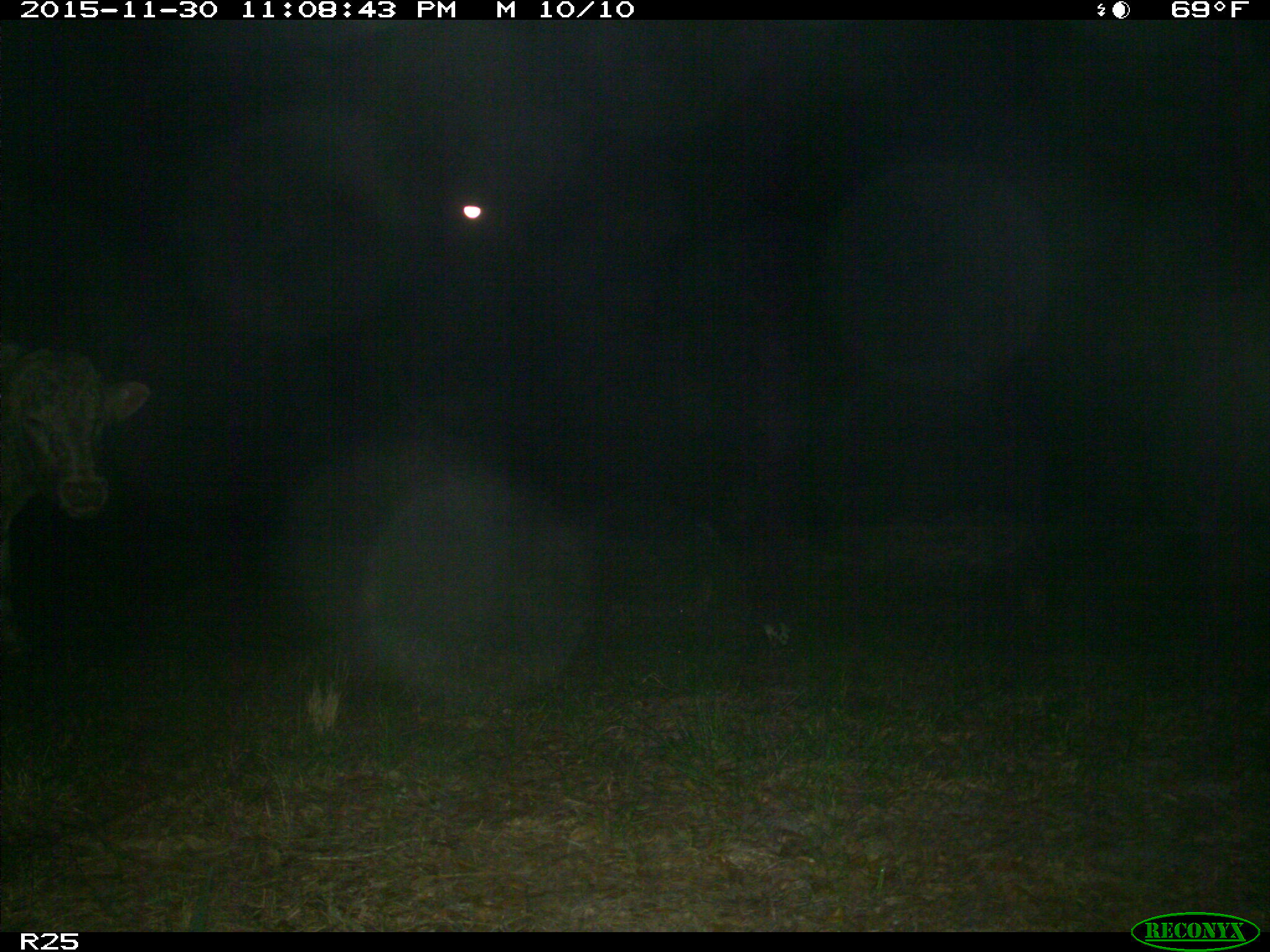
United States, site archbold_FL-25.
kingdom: Animalia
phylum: Chordata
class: Mammalia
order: Artiodactyla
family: Bovidae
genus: Bos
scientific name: Bos taurus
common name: domestic cow